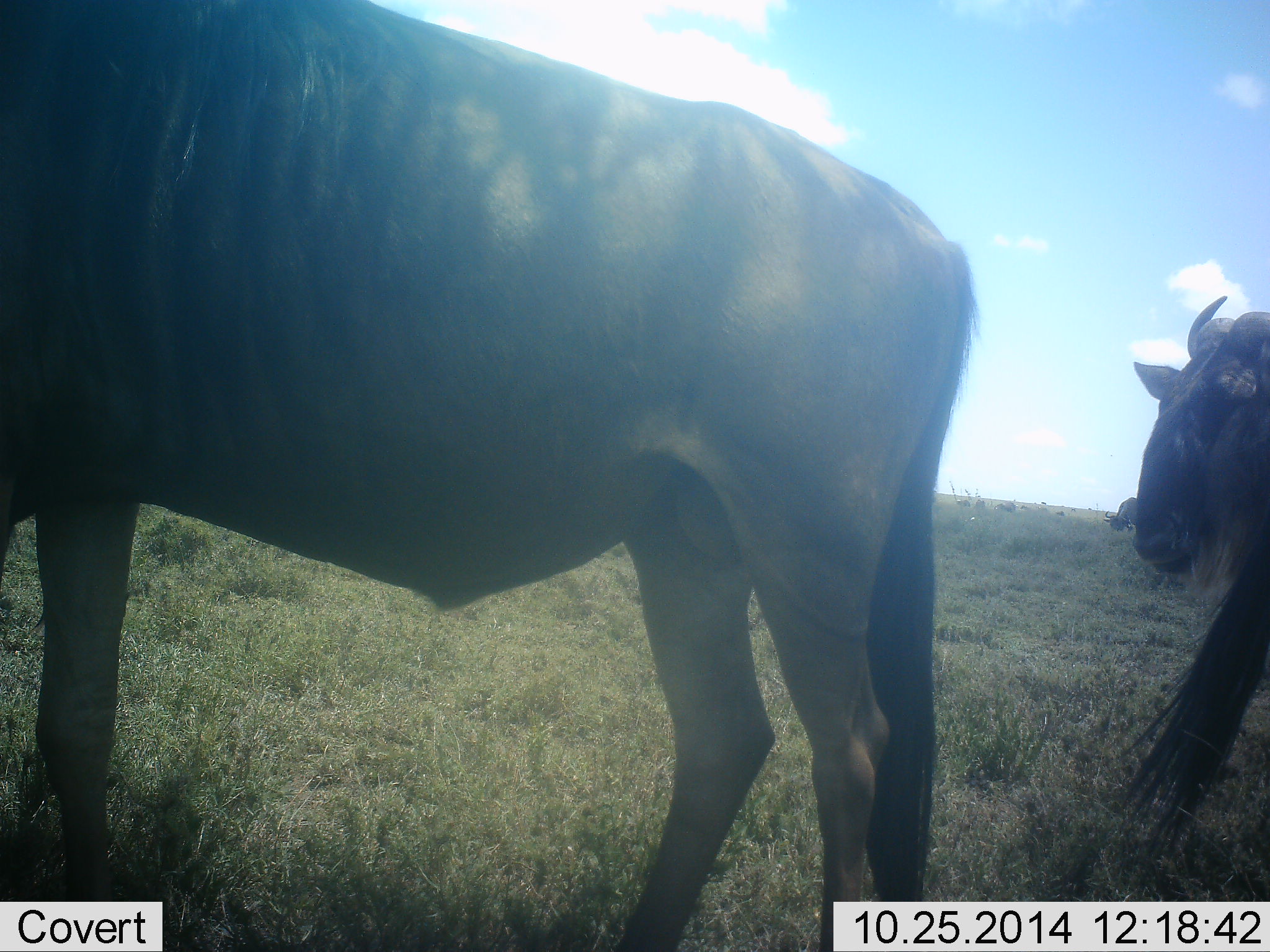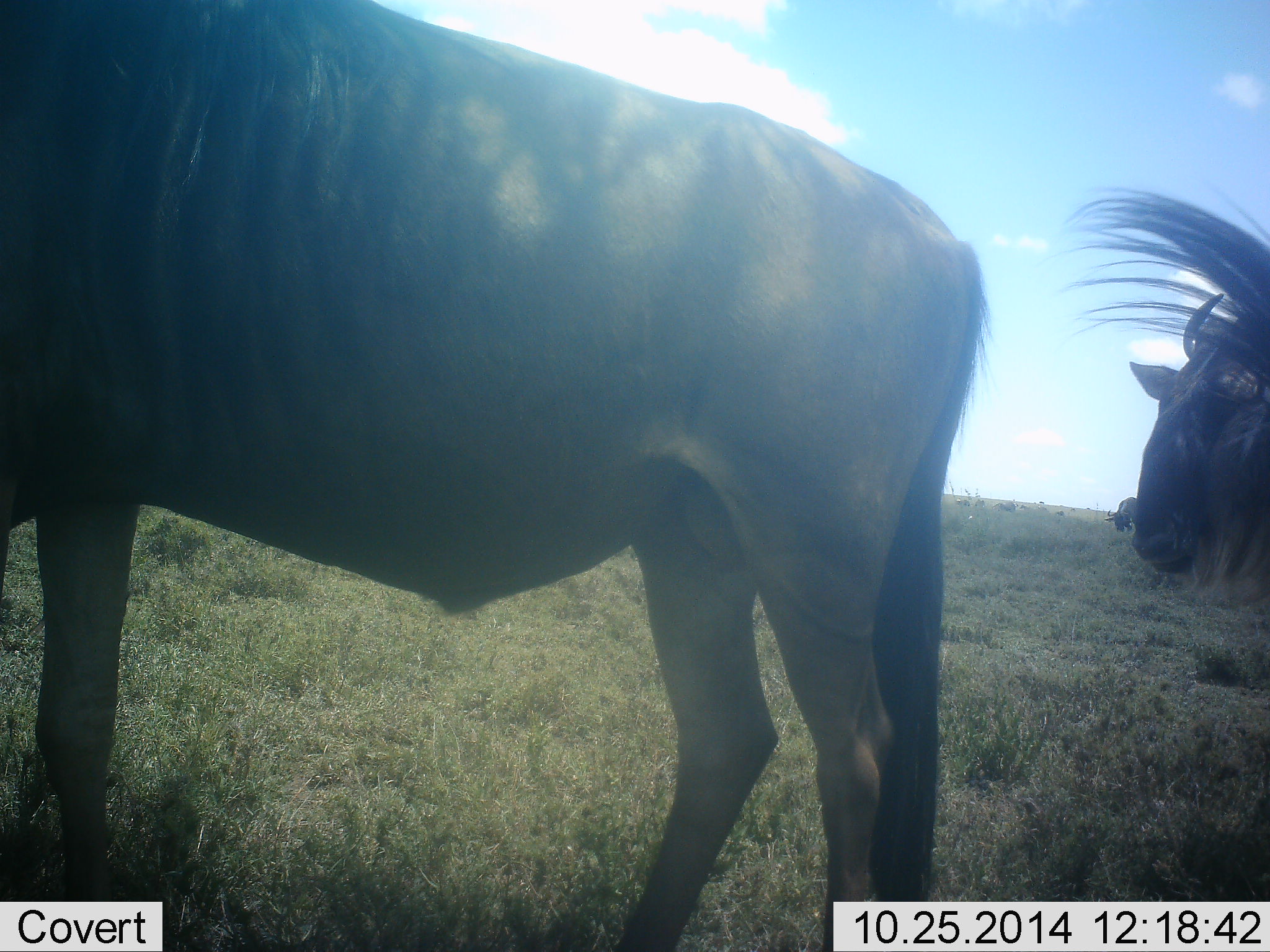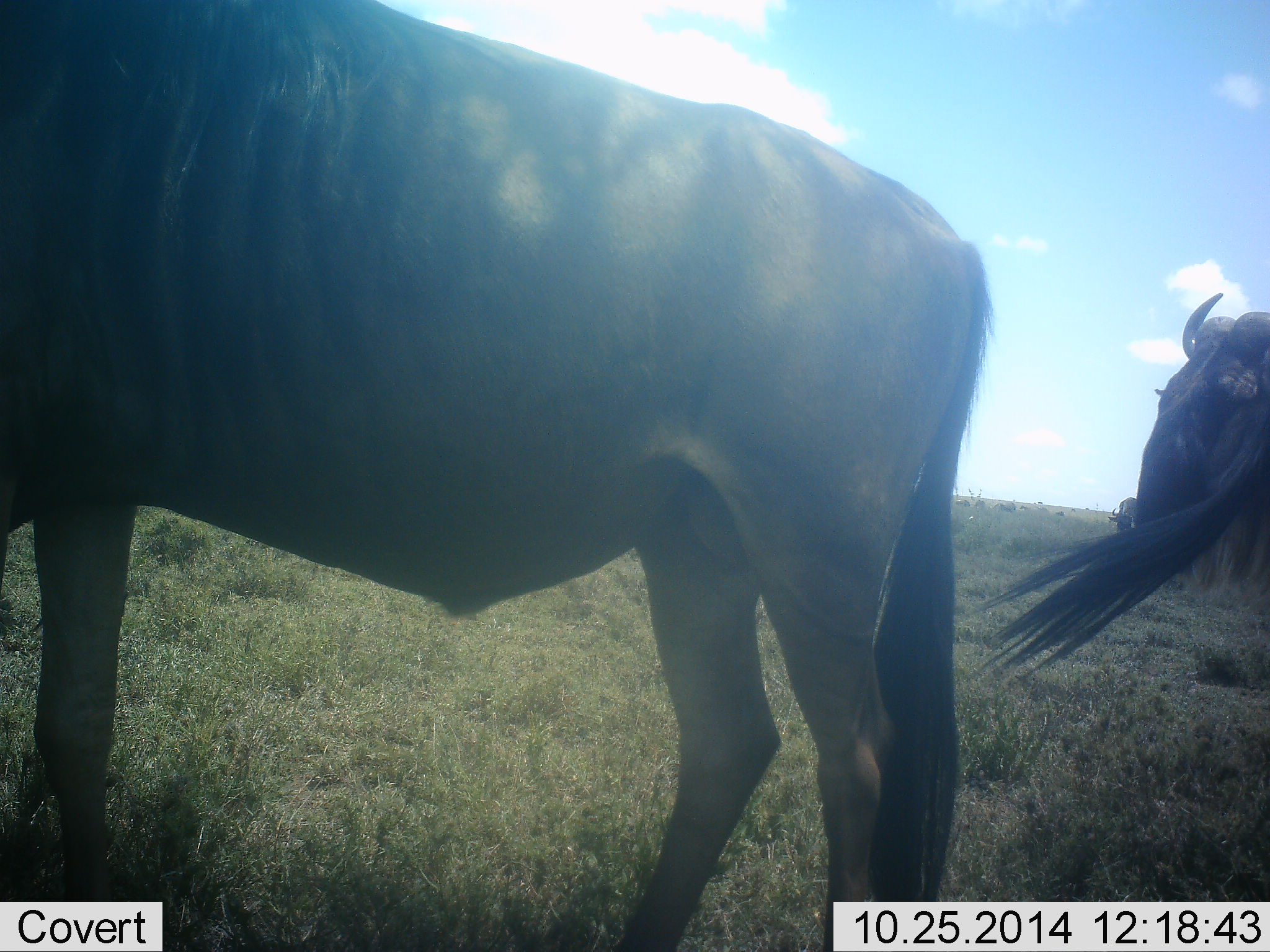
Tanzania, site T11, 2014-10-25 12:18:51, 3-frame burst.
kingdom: Animalia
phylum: Chordata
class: Mammalia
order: Artiodactyla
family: Bovidae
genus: Connochaetes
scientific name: Connochaetes taurinus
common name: blue wildebeest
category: wildebeest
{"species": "wildebeest (blue wildebeest) (Connochaetes taurinus)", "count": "3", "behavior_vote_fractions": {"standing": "100%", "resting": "10%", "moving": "0%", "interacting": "0%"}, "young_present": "0%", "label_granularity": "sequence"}